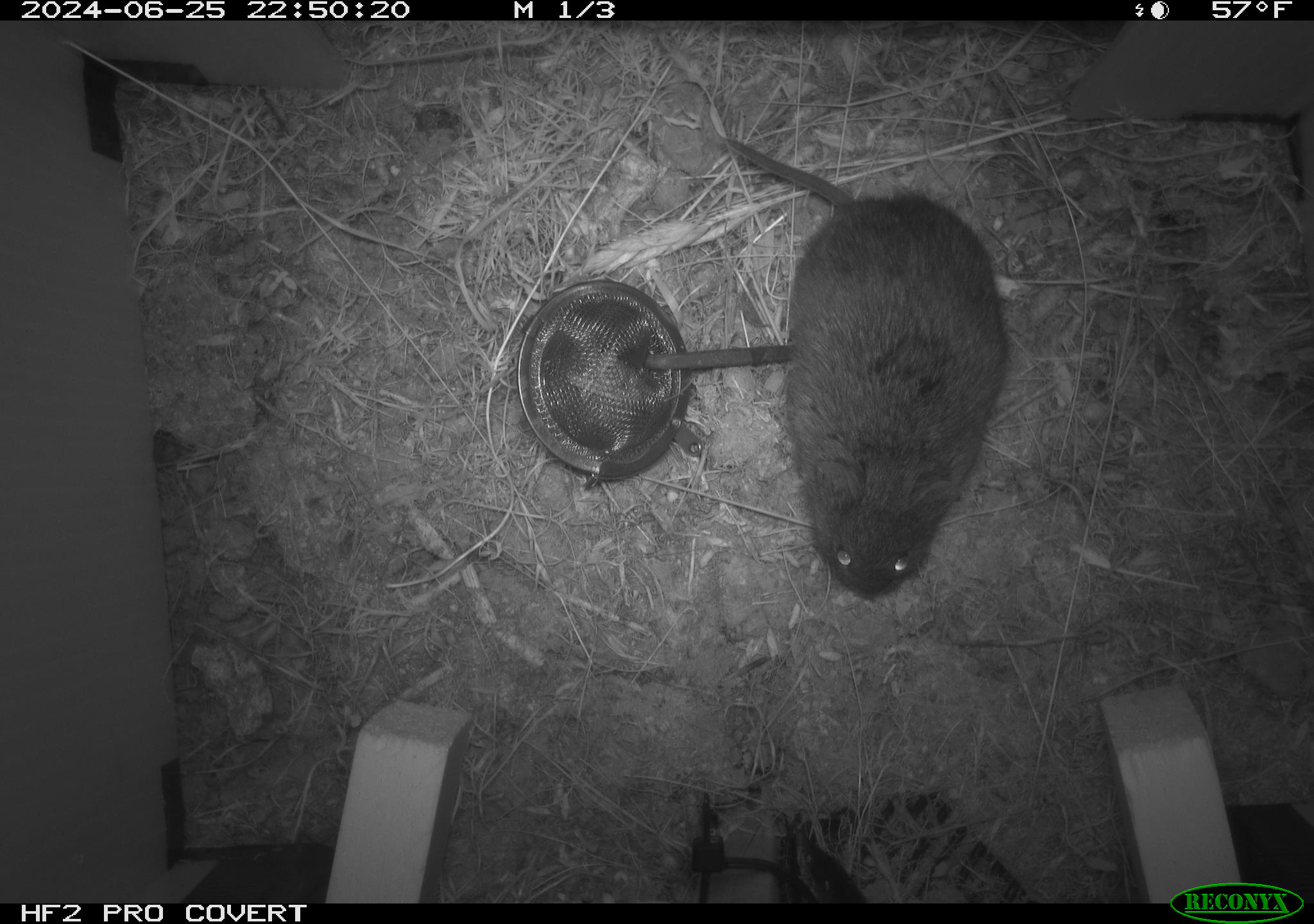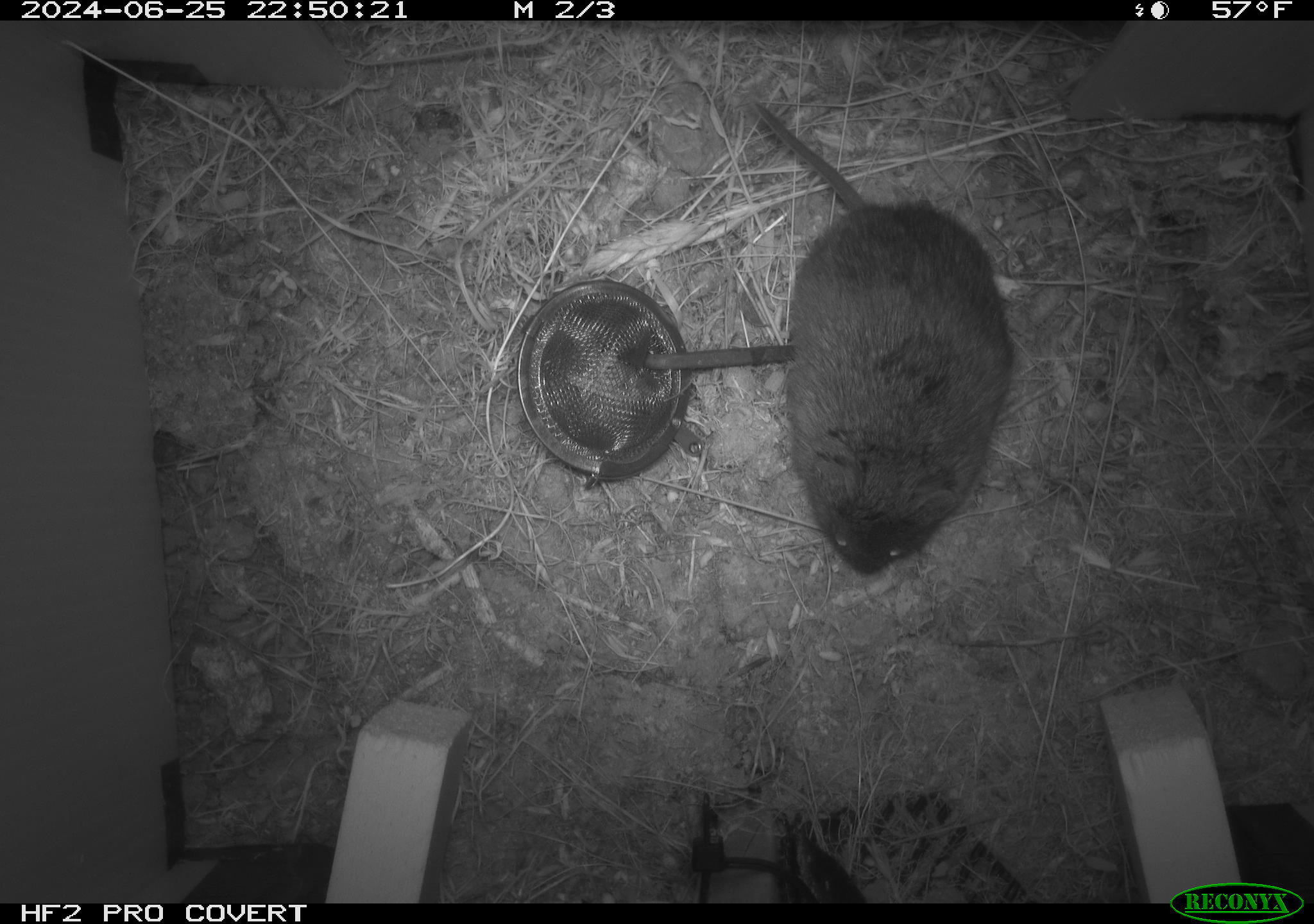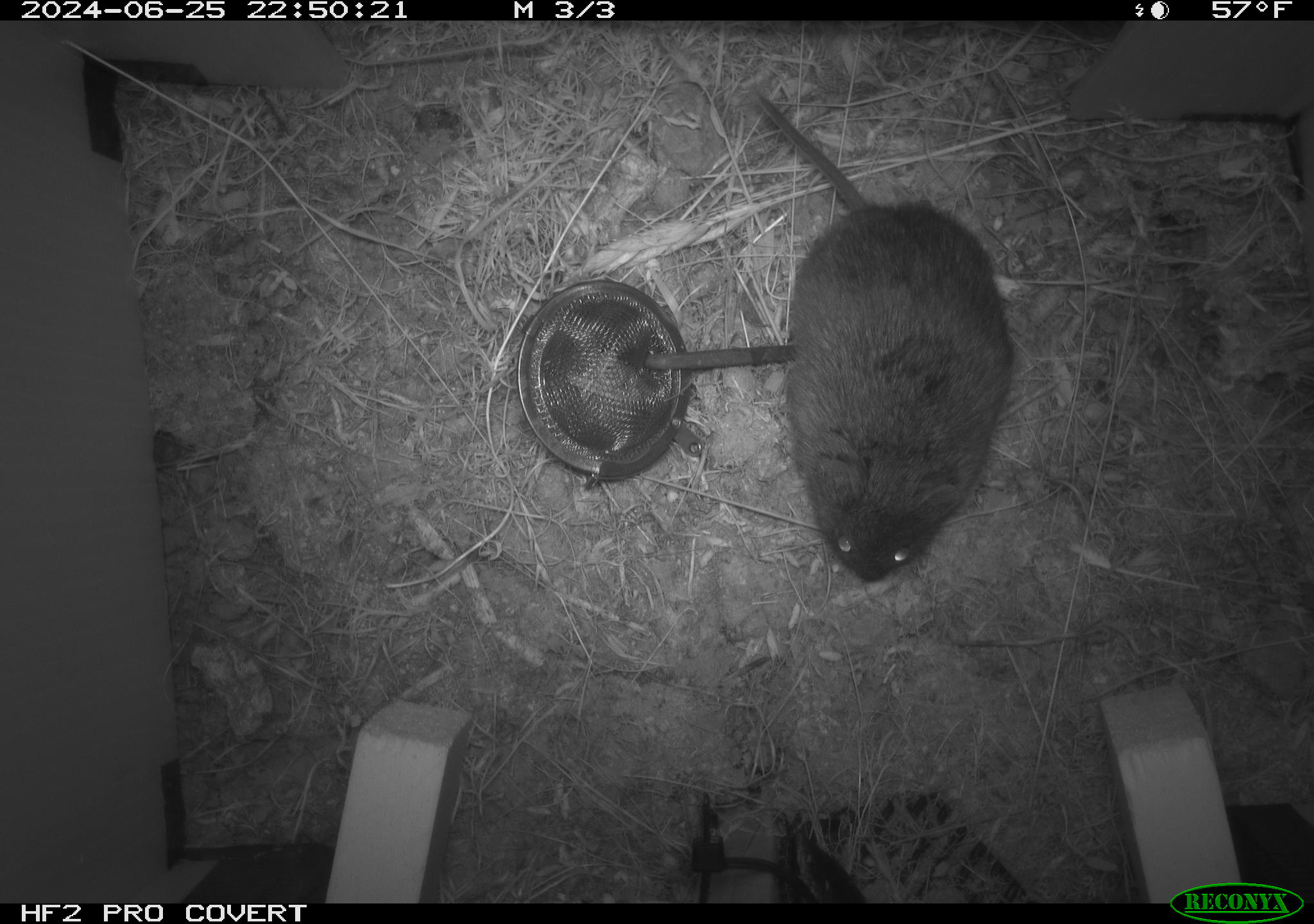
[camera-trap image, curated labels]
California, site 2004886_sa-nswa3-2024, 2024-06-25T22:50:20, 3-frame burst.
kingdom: Animalia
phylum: Chordata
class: Mammalia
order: Rodentia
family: Cricetidae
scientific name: Arvicolinae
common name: voles, lemmings, and muskrats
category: arvicolinae subfamily